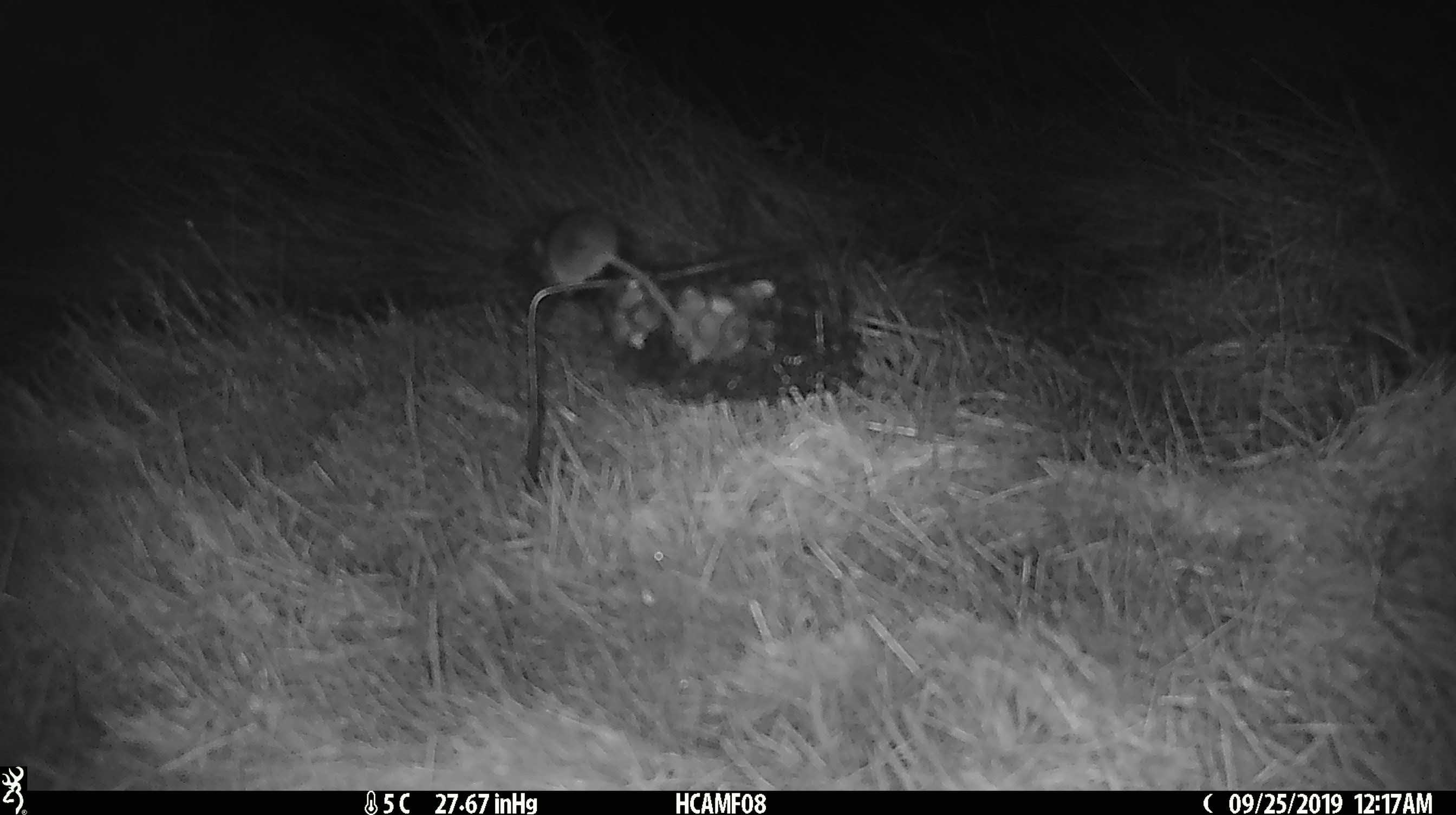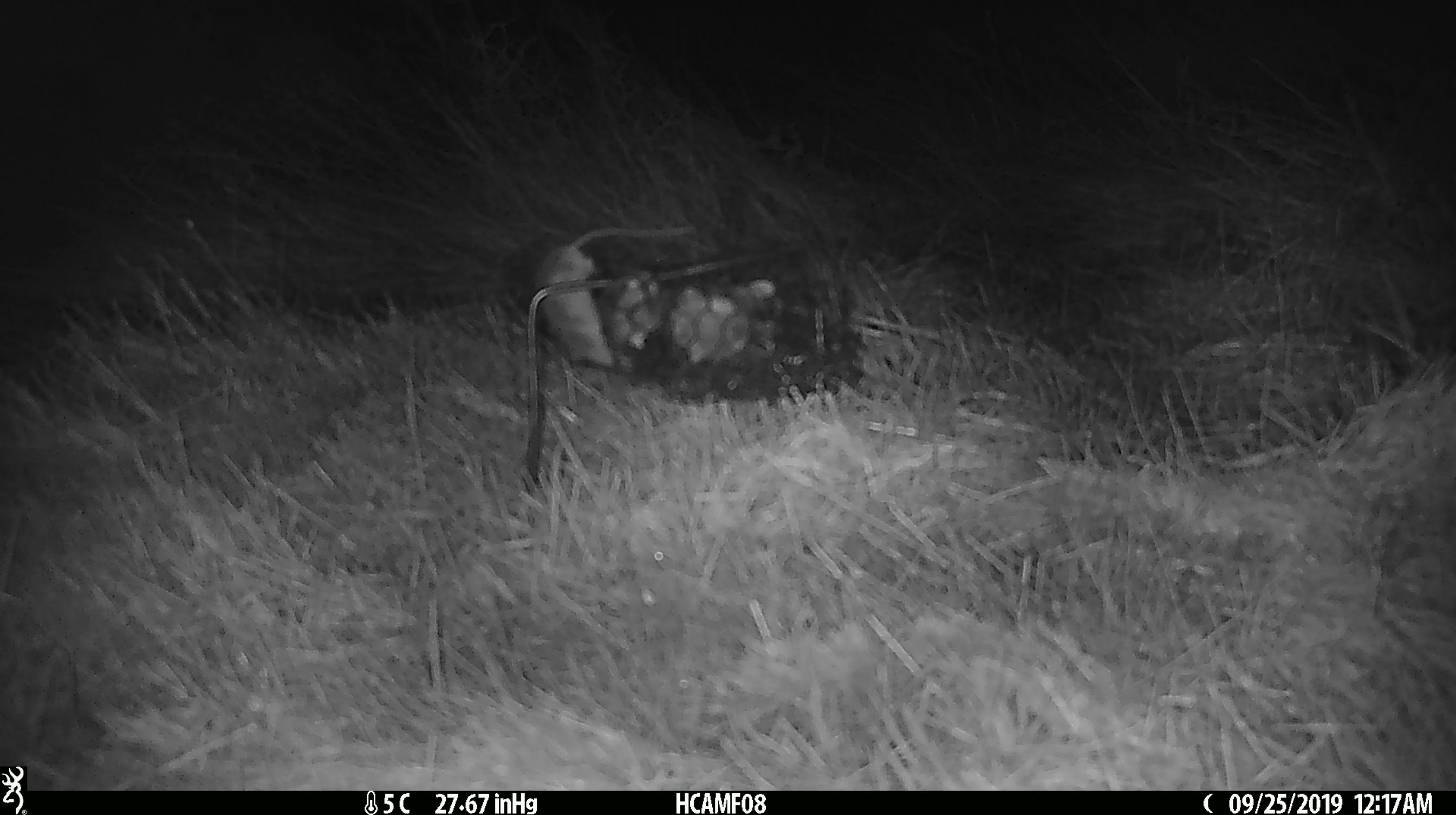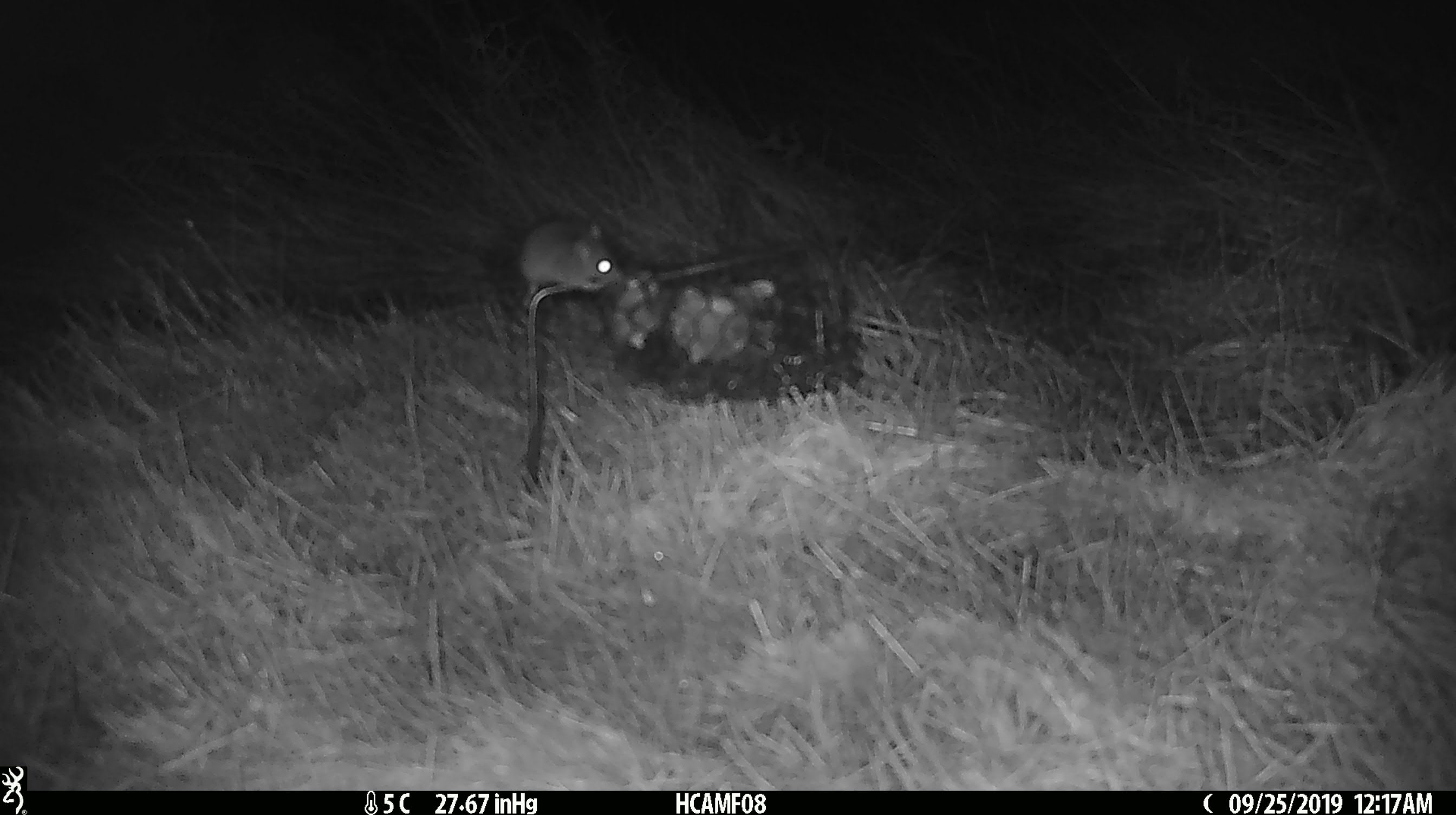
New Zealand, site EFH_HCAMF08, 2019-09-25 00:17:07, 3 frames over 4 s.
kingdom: Animalia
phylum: Chordata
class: Mammalia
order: Rodentia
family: Muridae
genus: Mus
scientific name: Mus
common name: mouse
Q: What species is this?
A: Mouse (Mus).